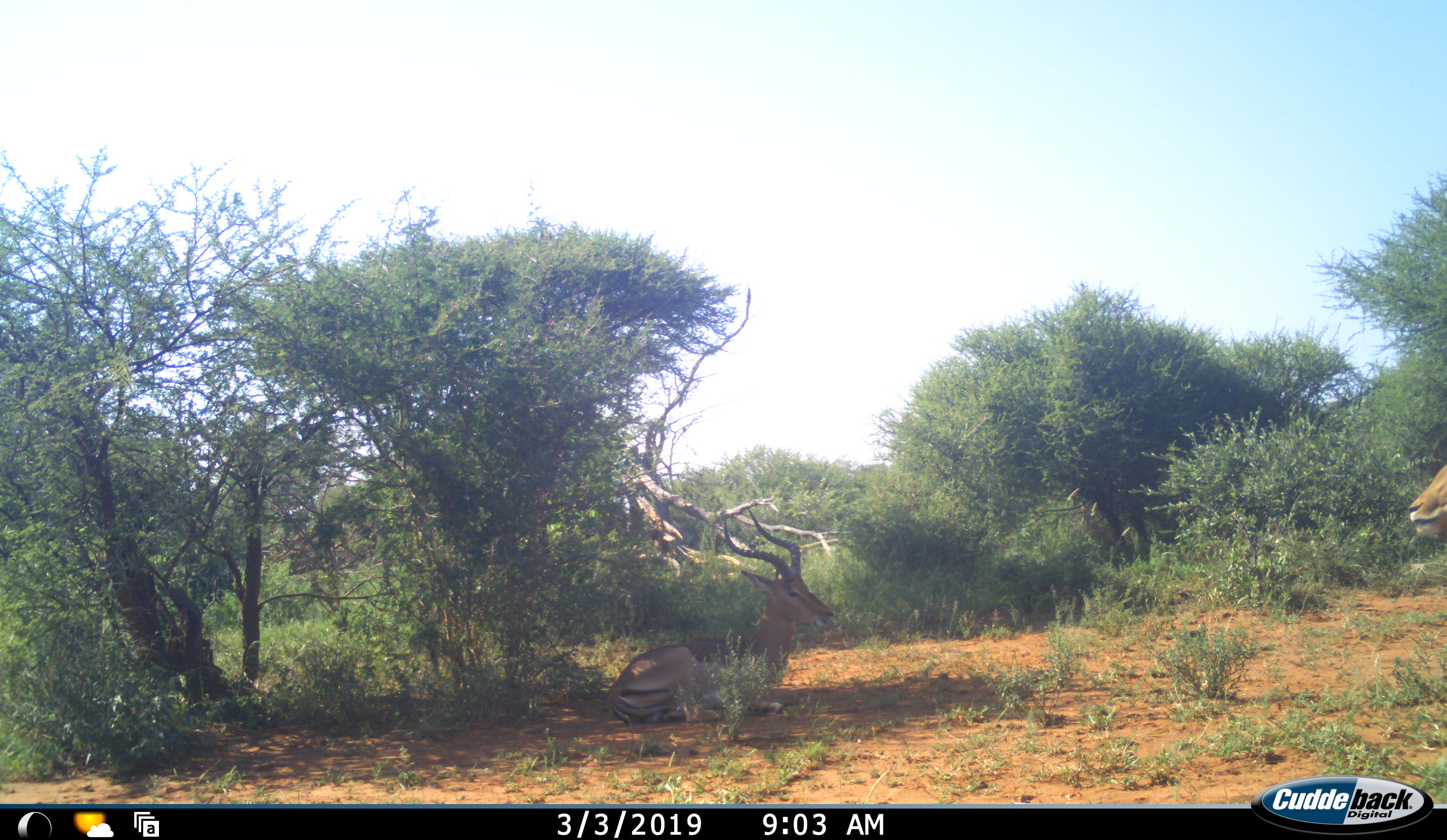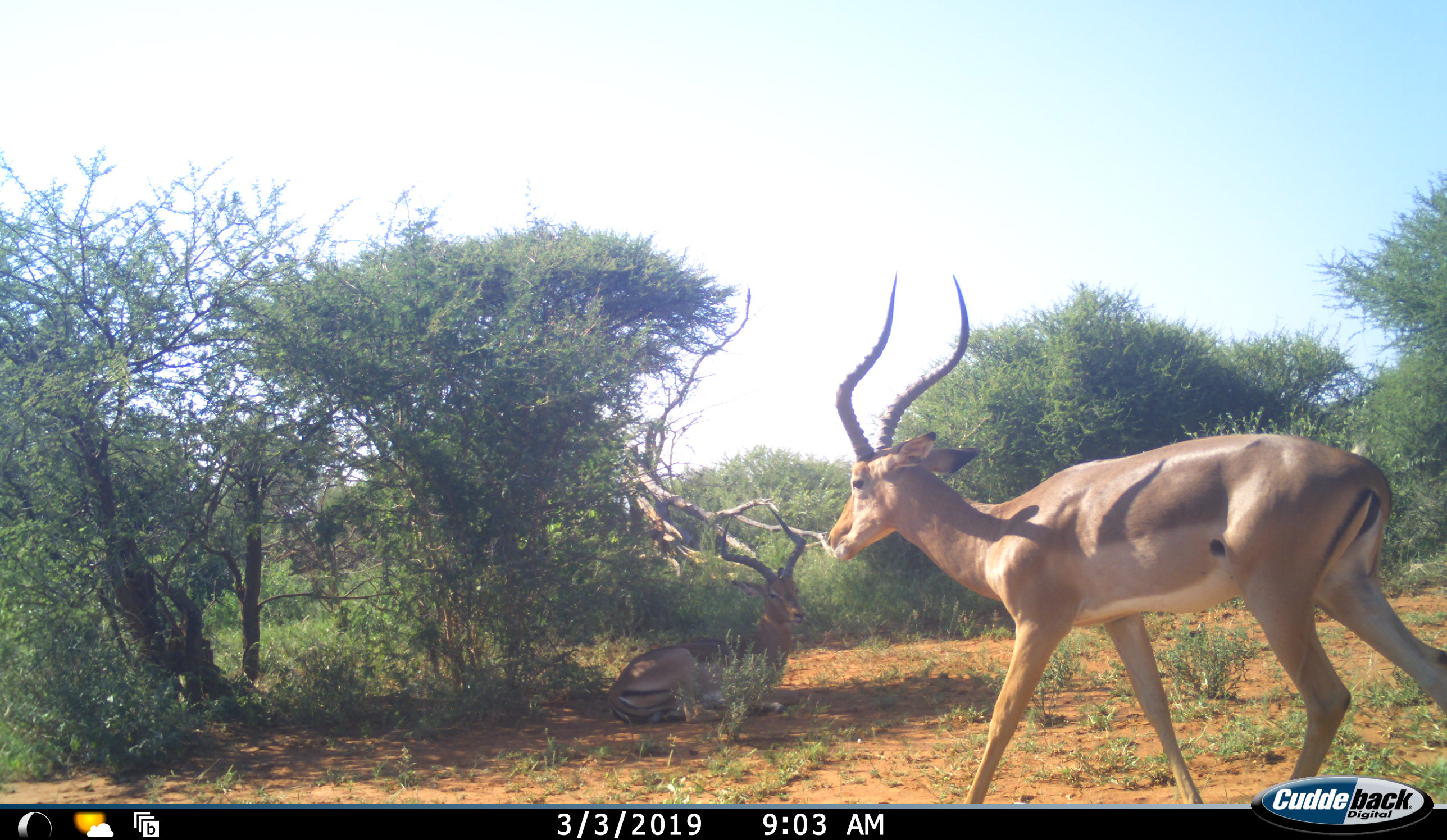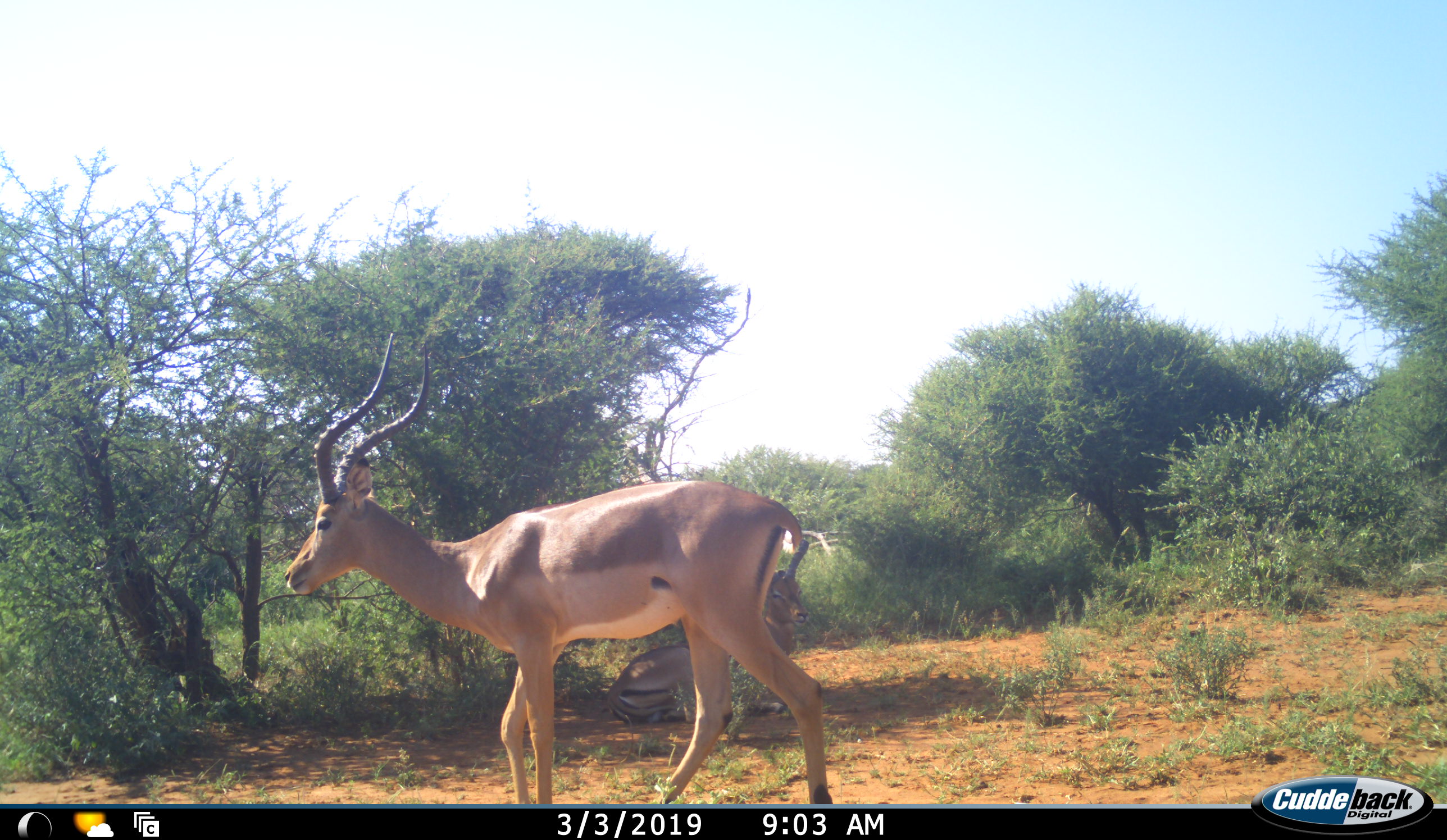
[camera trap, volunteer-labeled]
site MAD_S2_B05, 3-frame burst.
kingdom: Animalia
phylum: Chordata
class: Mammalia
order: Artiodactyla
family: Bovidae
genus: Aepyceros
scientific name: Aepyceros melampus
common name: impala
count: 2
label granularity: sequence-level